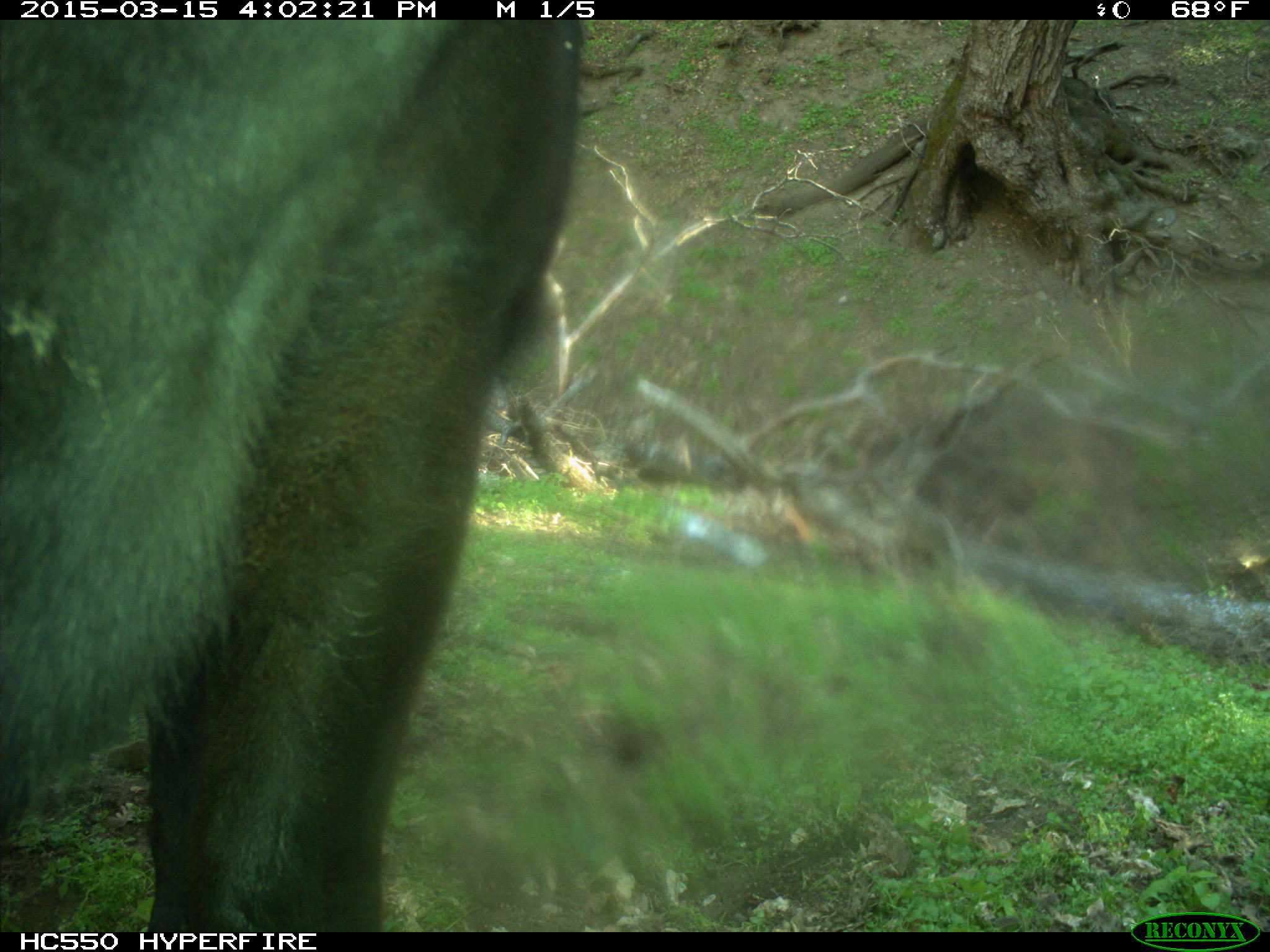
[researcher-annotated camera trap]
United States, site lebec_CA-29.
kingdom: Animalia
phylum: Chordata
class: Mammalia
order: Artiodactyla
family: Bovidae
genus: Bos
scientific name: Bos taurus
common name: domestic cow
Bos taurus (domestic cow).